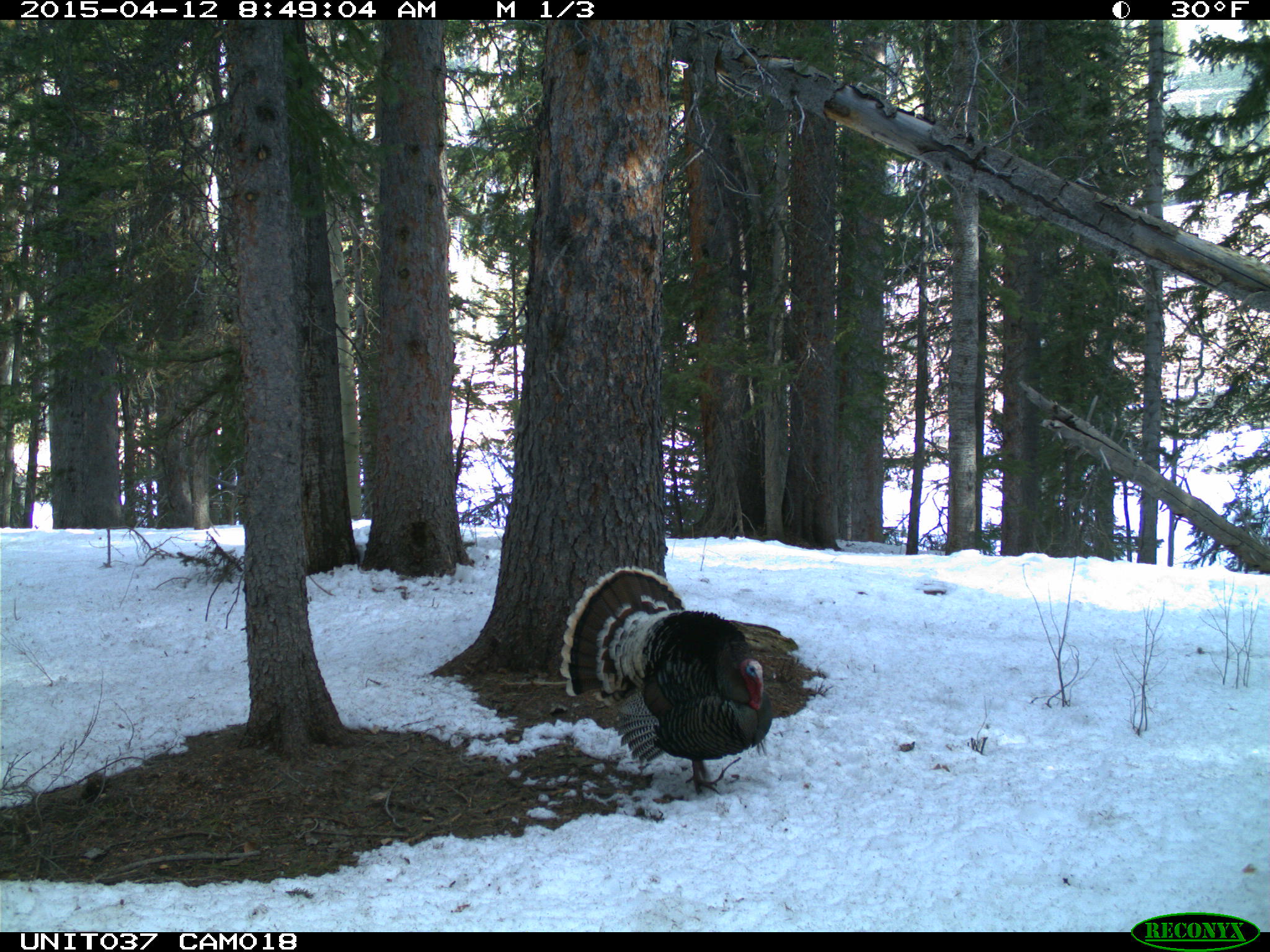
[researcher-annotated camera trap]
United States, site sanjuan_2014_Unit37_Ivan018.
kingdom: Animalia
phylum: Chordata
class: Aves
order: Galliformes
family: Phasianidae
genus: Meleagris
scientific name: Meleagris gallopavo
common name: wild turkey